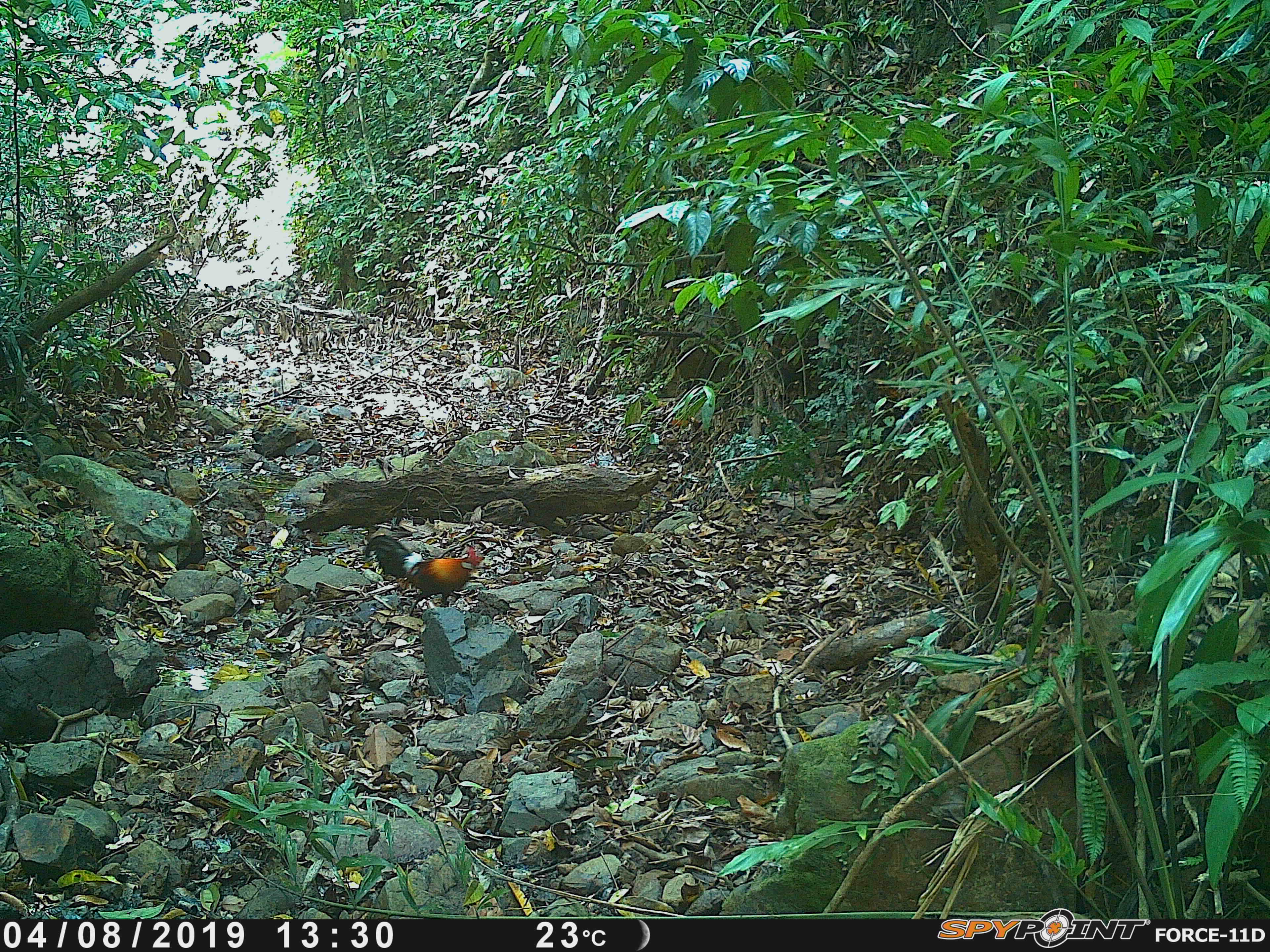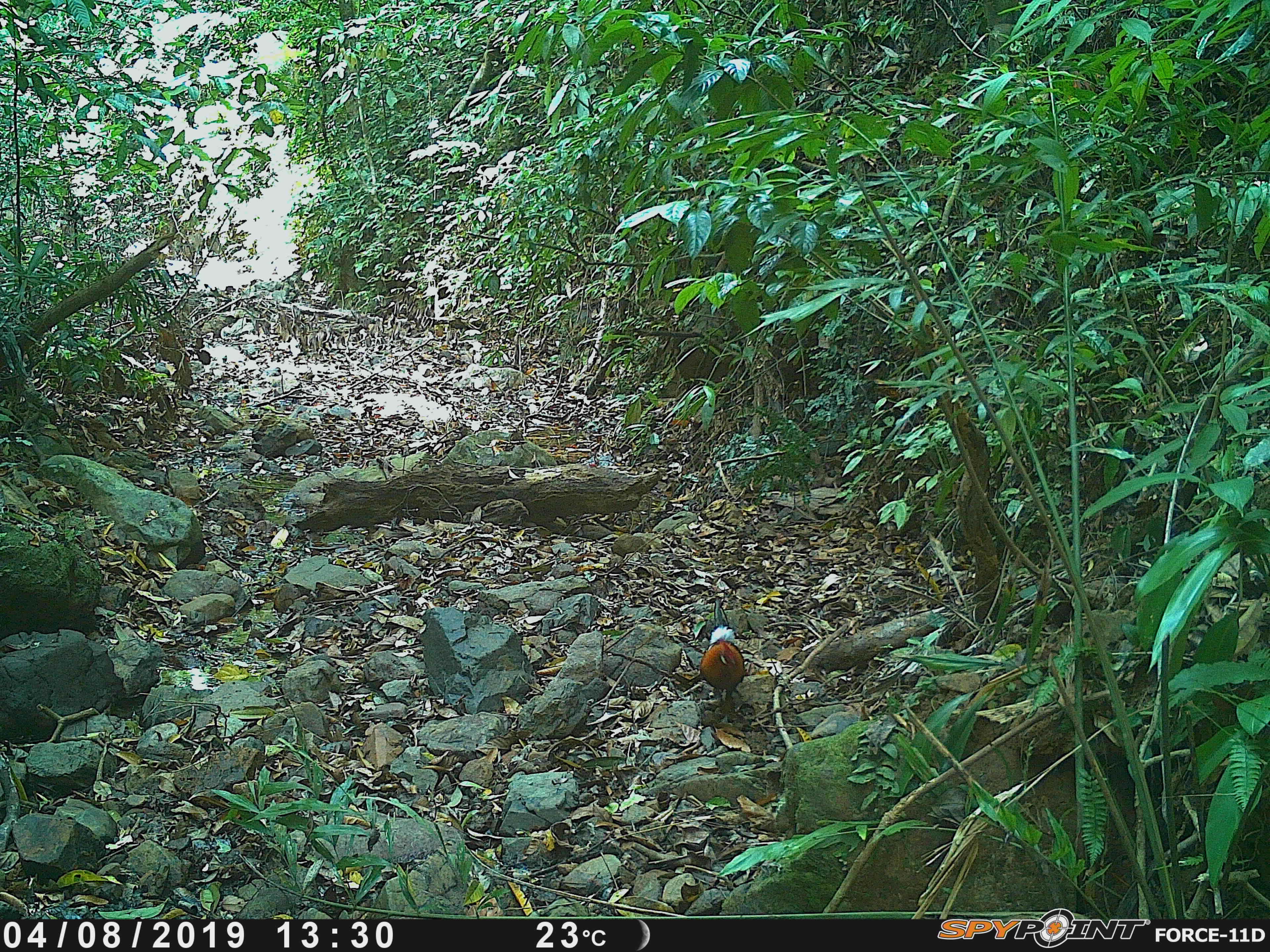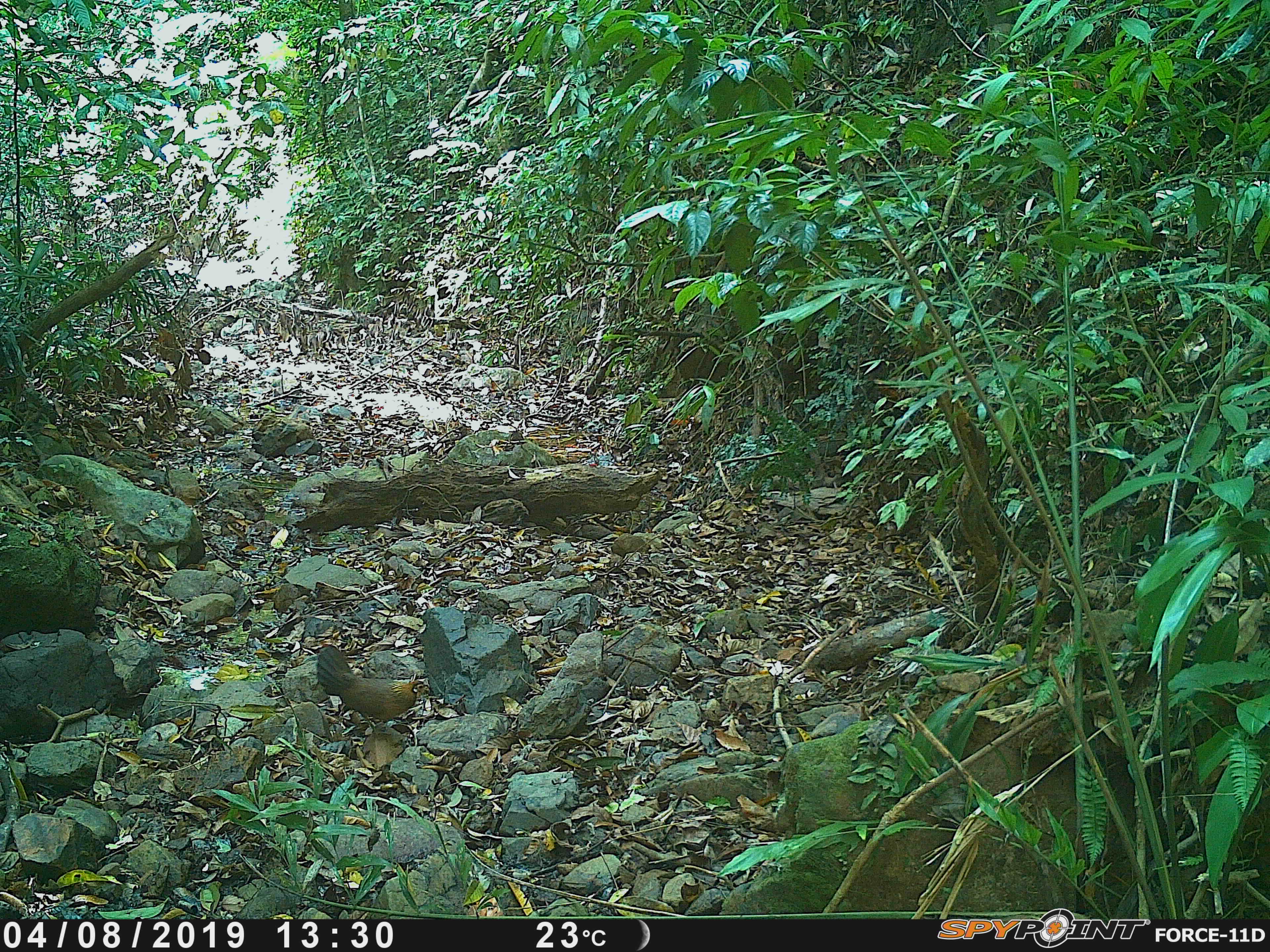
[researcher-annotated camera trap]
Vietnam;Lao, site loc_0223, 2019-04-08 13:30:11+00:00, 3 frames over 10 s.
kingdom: Animalia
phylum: Chordata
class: Aves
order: Galliformes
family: Phasianidae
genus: Gallus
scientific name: Gallus gallus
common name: red junglefowl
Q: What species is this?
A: Red junglefowl (Gallus gallus).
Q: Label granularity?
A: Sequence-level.